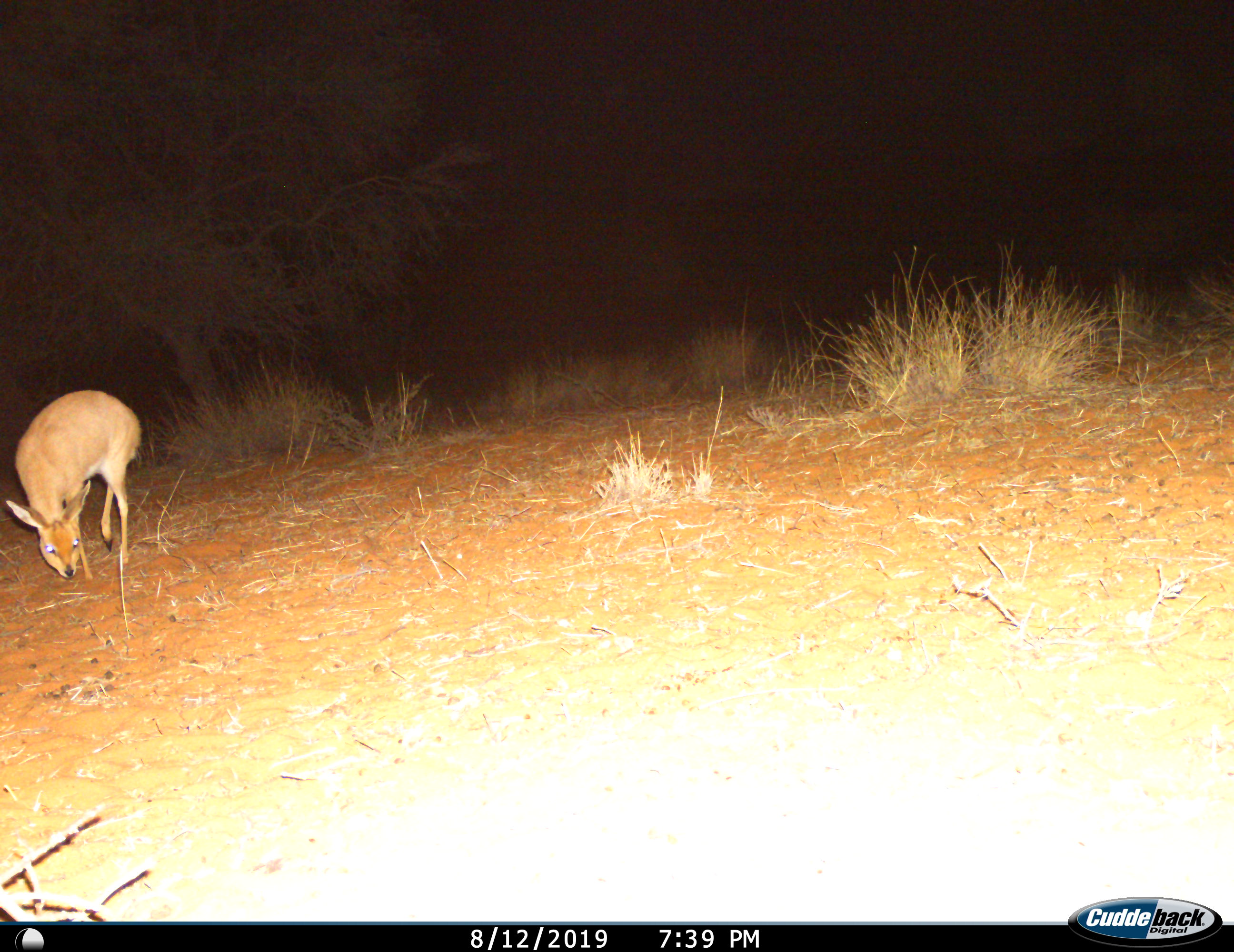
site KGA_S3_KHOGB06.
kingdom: Animalia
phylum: Chordata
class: Mammalia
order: Artiodactyla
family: Bovidae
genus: Raphicerus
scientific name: Raphicerus campestris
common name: steenbok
Steenbok (Raphicerus campestris), count 1. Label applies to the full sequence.